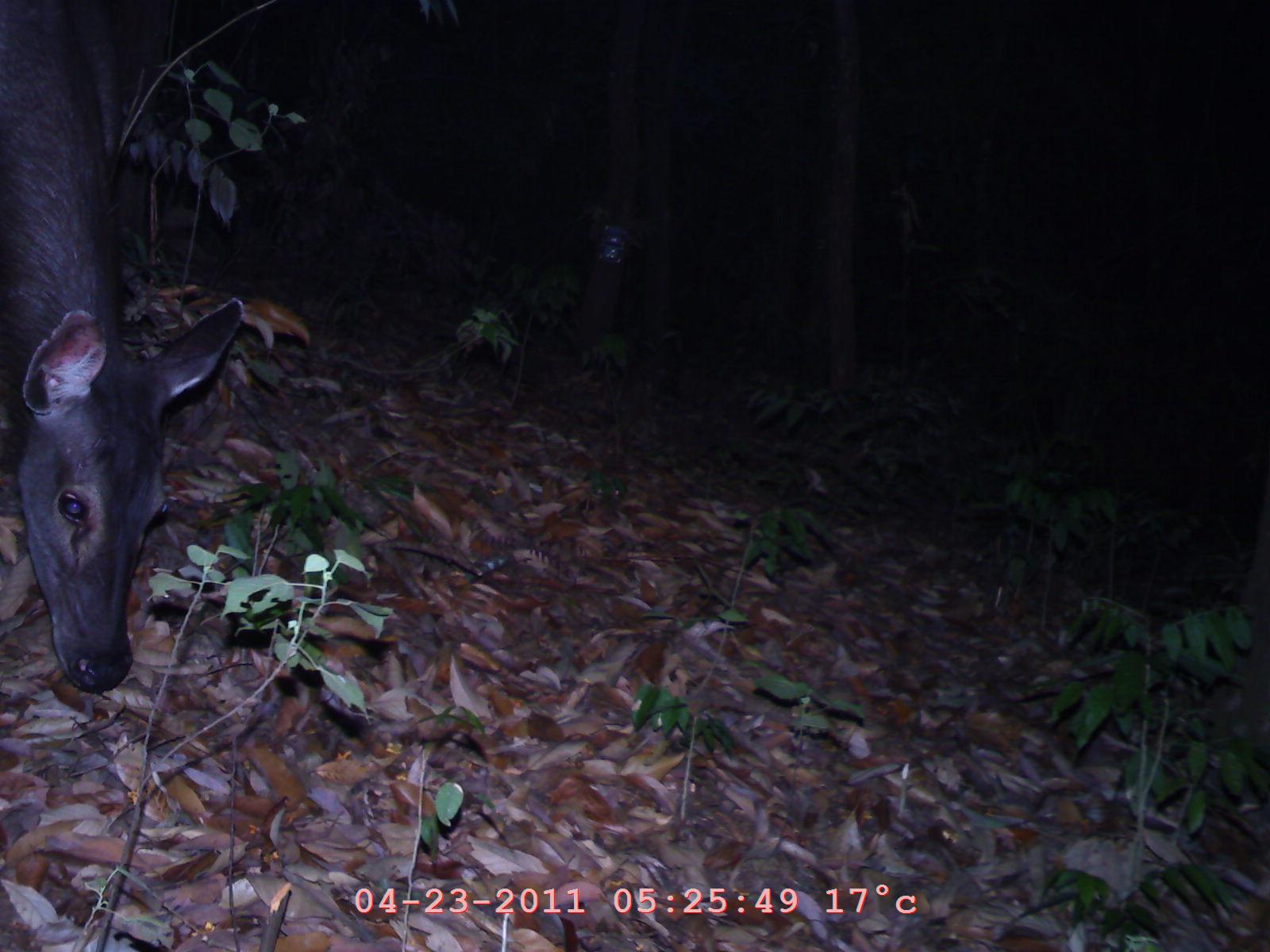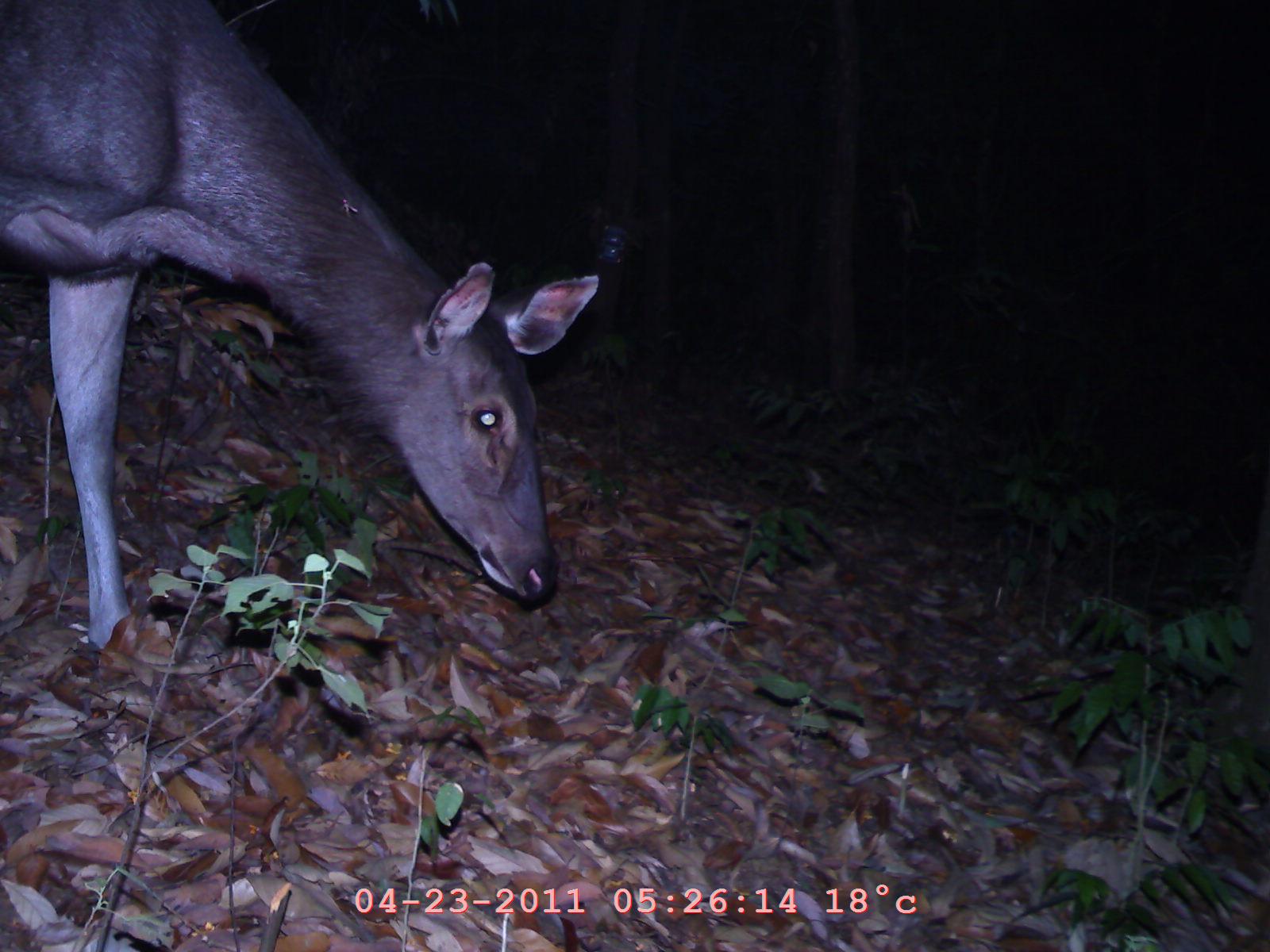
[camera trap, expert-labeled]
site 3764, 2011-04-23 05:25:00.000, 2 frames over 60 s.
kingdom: Animalia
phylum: Chordata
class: Mammalia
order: Artiodactyla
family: Cervidae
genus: Rusa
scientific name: Rusa unicolor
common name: sambar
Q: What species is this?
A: Rusa unicolor (sambar).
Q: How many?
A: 1.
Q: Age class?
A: Adult.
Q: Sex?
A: Female.